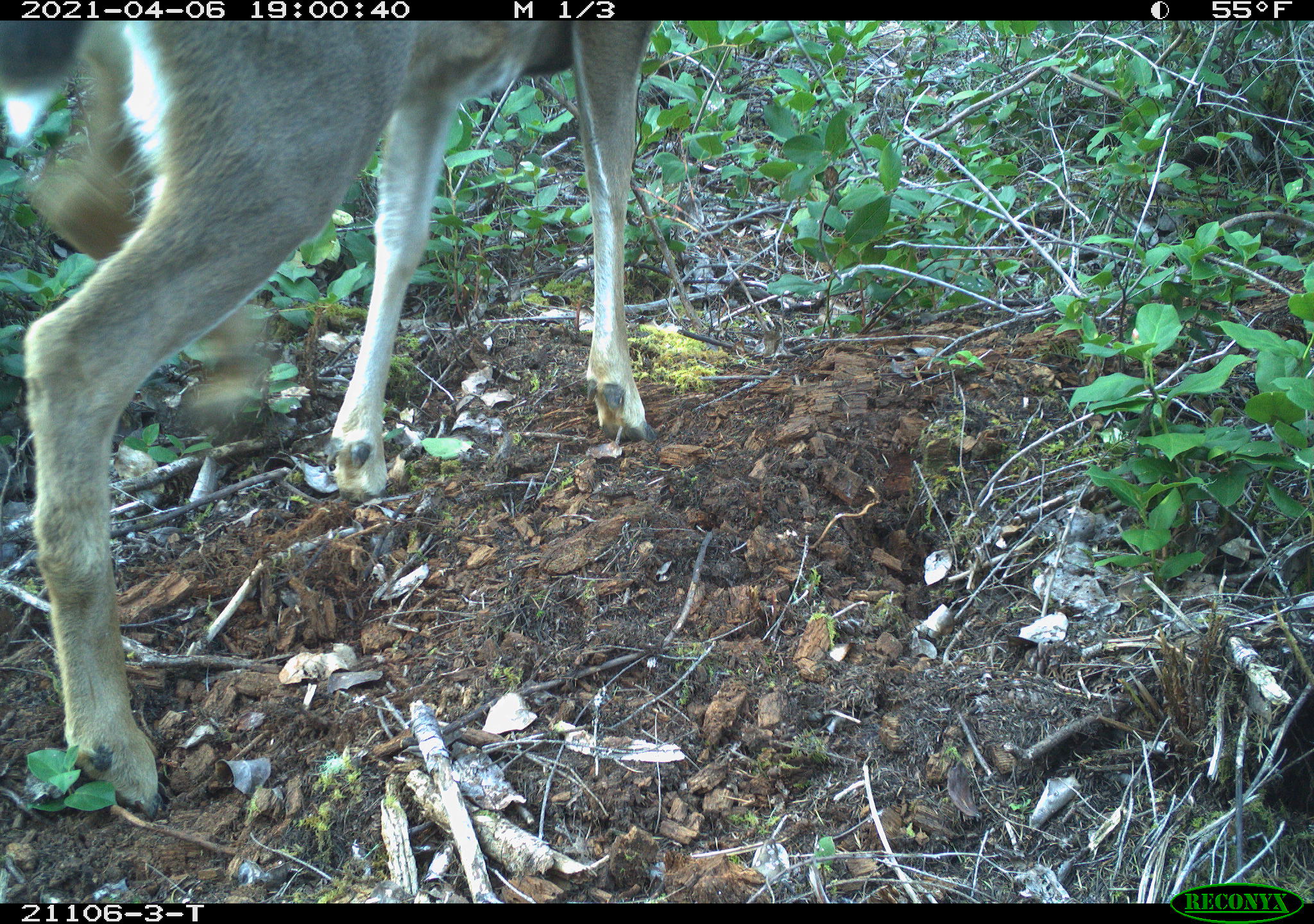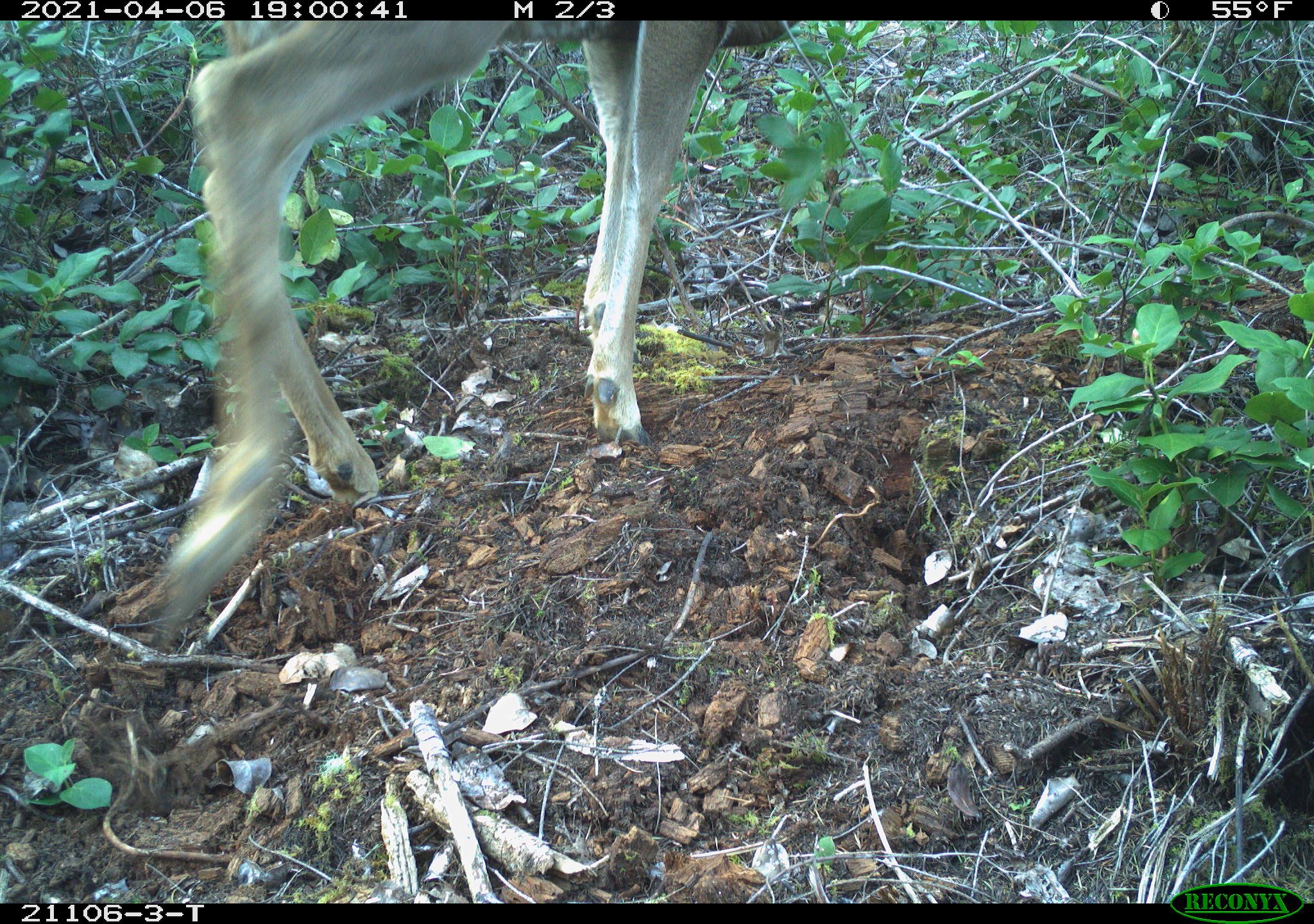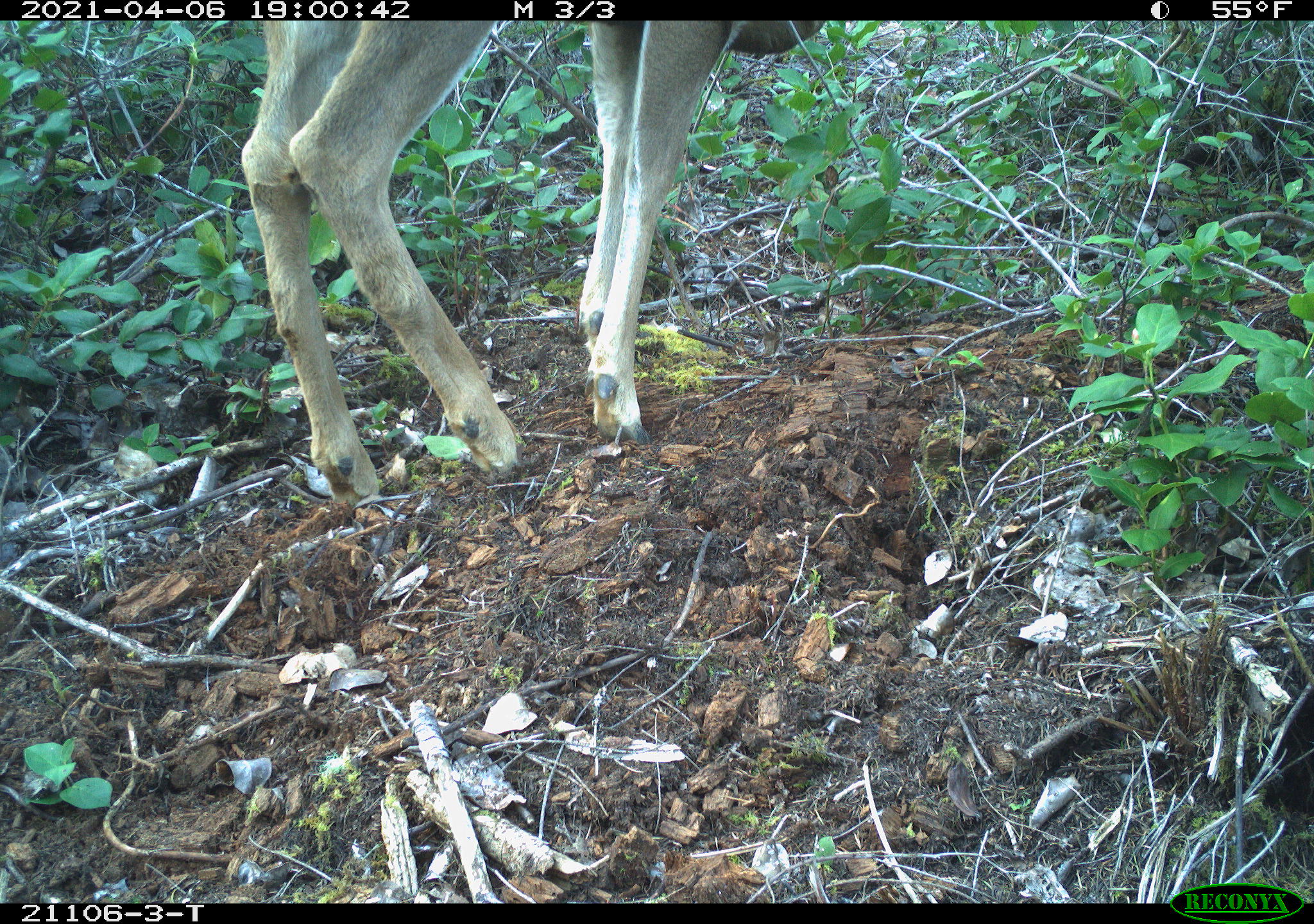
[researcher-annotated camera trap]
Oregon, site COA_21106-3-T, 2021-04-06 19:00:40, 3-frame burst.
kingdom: Animalia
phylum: Chordata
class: Mammalia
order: Artiodactyla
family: Cervidae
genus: Odocoileus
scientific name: Odocoileus hemionus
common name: black-tailed deer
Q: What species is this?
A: Black-tailed deer (Odocoileus hemionus).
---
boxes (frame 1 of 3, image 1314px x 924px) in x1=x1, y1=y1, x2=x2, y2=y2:
black-tailed deer: x1=0, y1=21, x2=686, y2=843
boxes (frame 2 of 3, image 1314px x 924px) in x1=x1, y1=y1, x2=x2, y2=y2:
black-tailed deer: x1=114, y1=21, x2=814, y2=690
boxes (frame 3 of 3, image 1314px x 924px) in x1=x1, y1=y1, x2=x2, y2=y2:
black-tailed deer: x1=221, y1=21, x2=841, y2=532